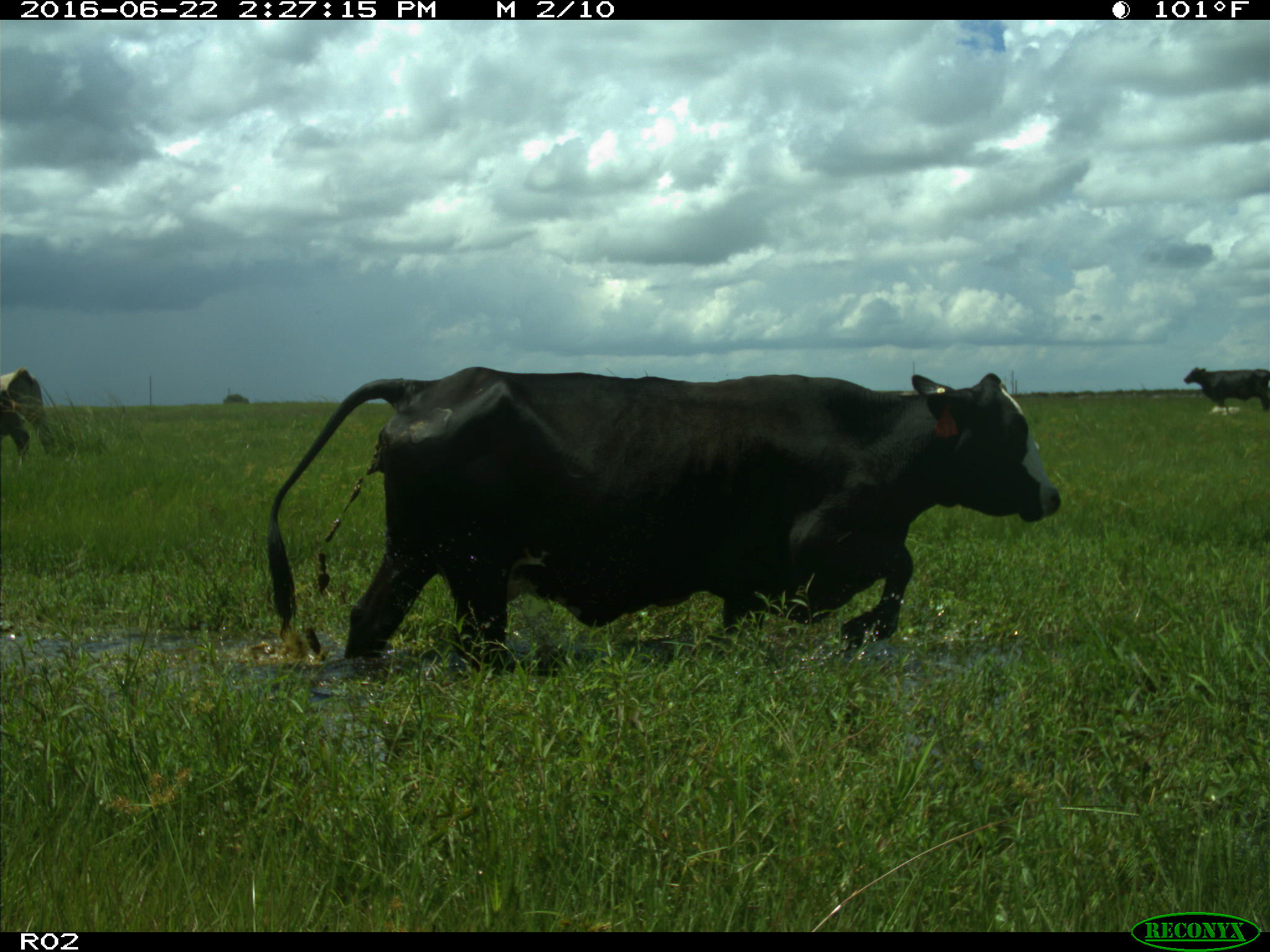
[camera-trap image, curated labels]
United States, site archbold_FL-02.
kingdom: Animalia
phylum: Chordata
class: Mammalia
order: Artiodactyla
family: Bovidae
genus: Bos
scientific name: Bos taurus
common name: domestic cow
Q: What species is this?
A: Bos taurus (domestic cow).